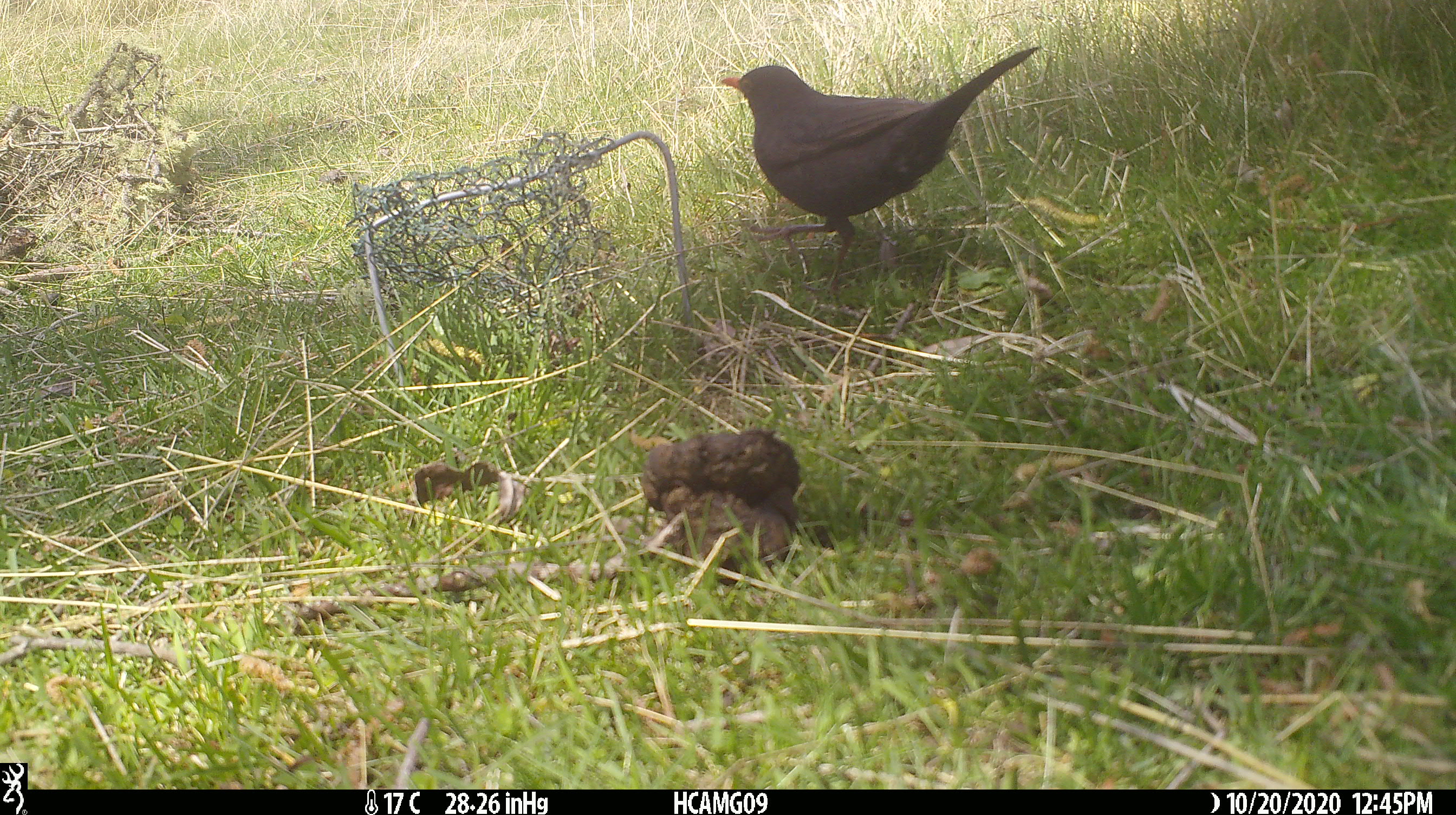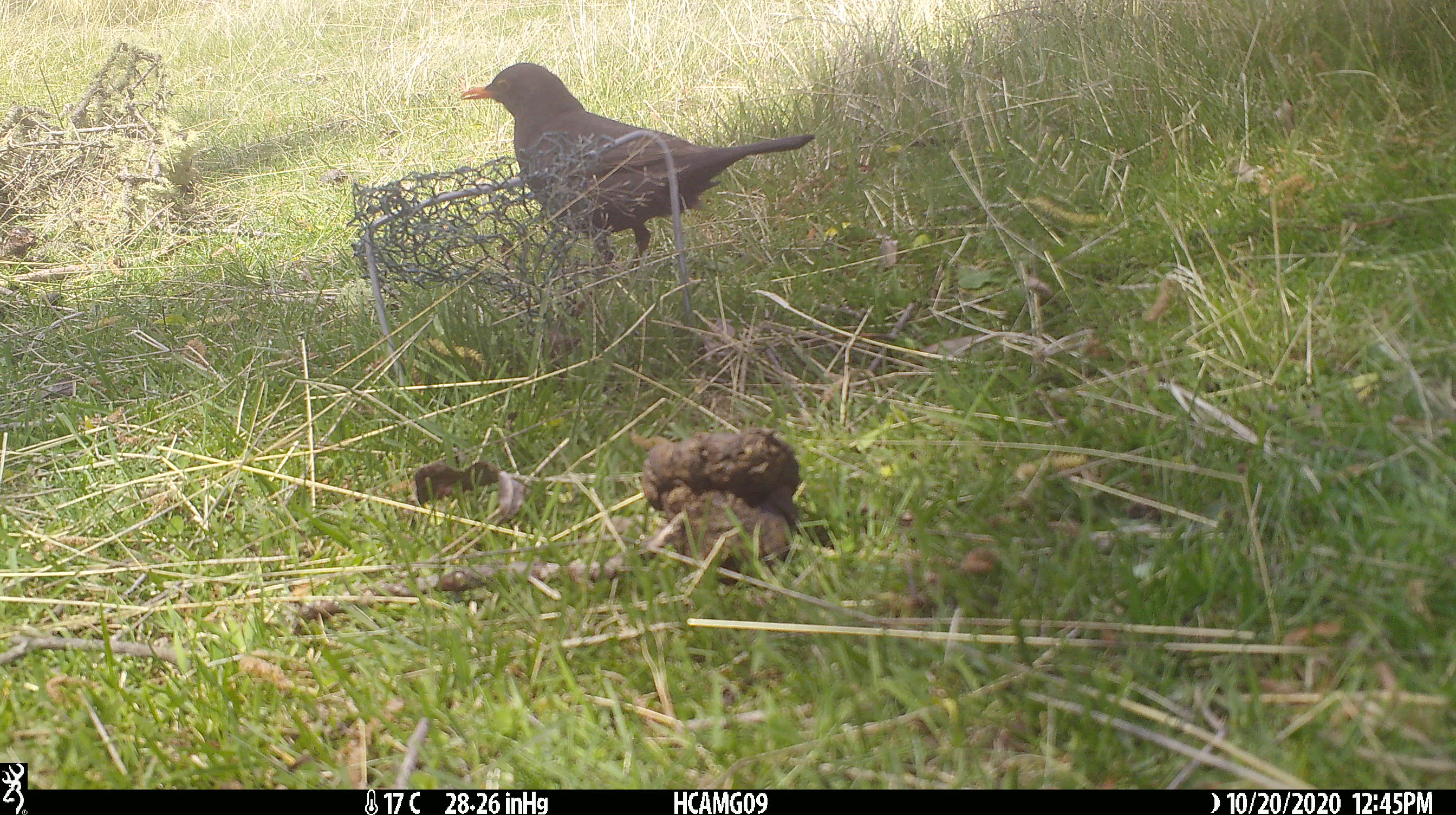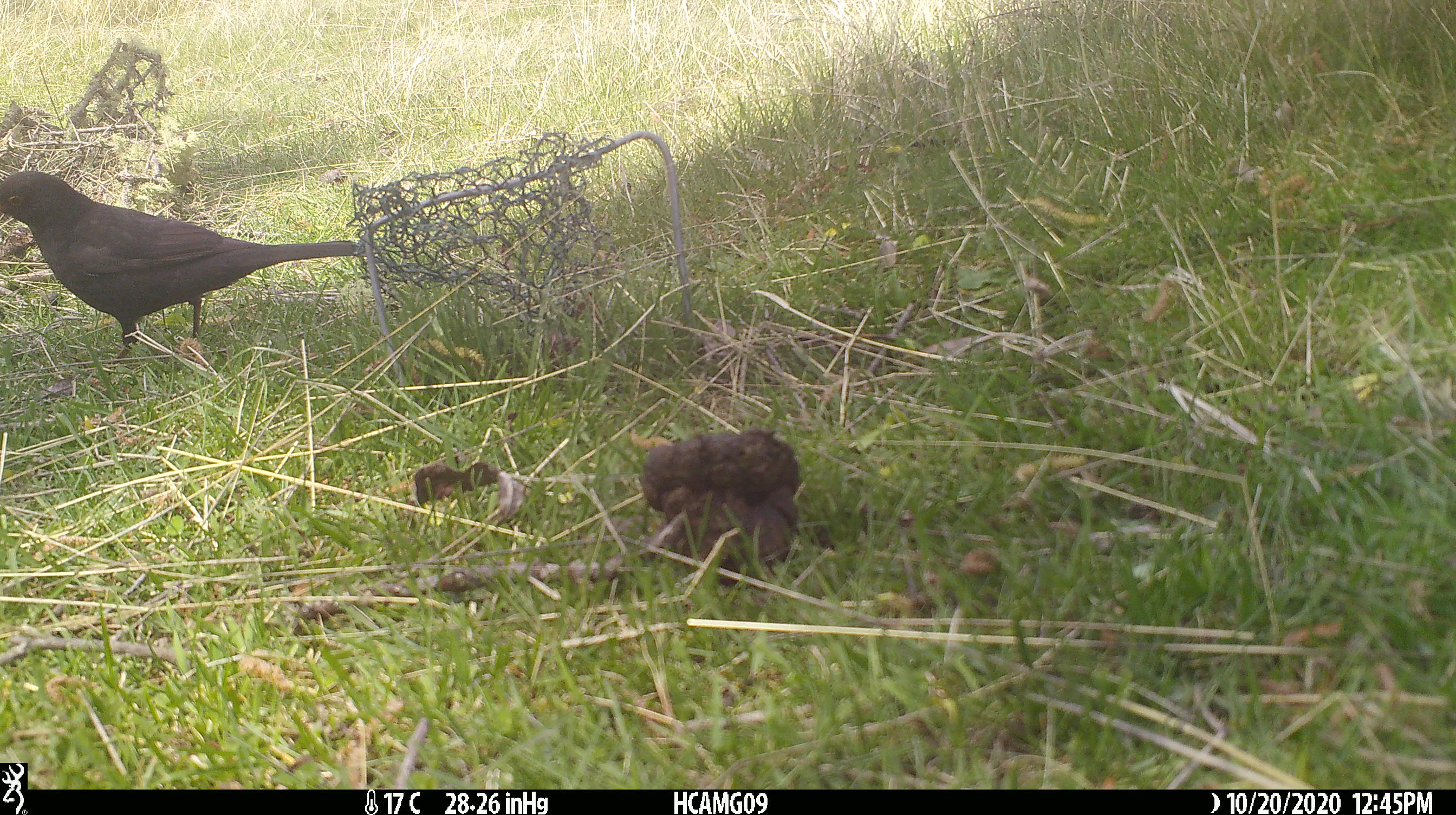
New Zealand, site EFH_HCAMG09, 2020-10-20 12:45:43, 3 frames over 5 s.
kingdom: Animalia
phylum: Chordata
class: Aves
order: Passeriformes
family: Turdidae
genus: Turdus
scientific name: Turdus merula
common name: eurasian blackbird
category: blackbird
Blackbird (eurasian blackbird) (Turdus merula).